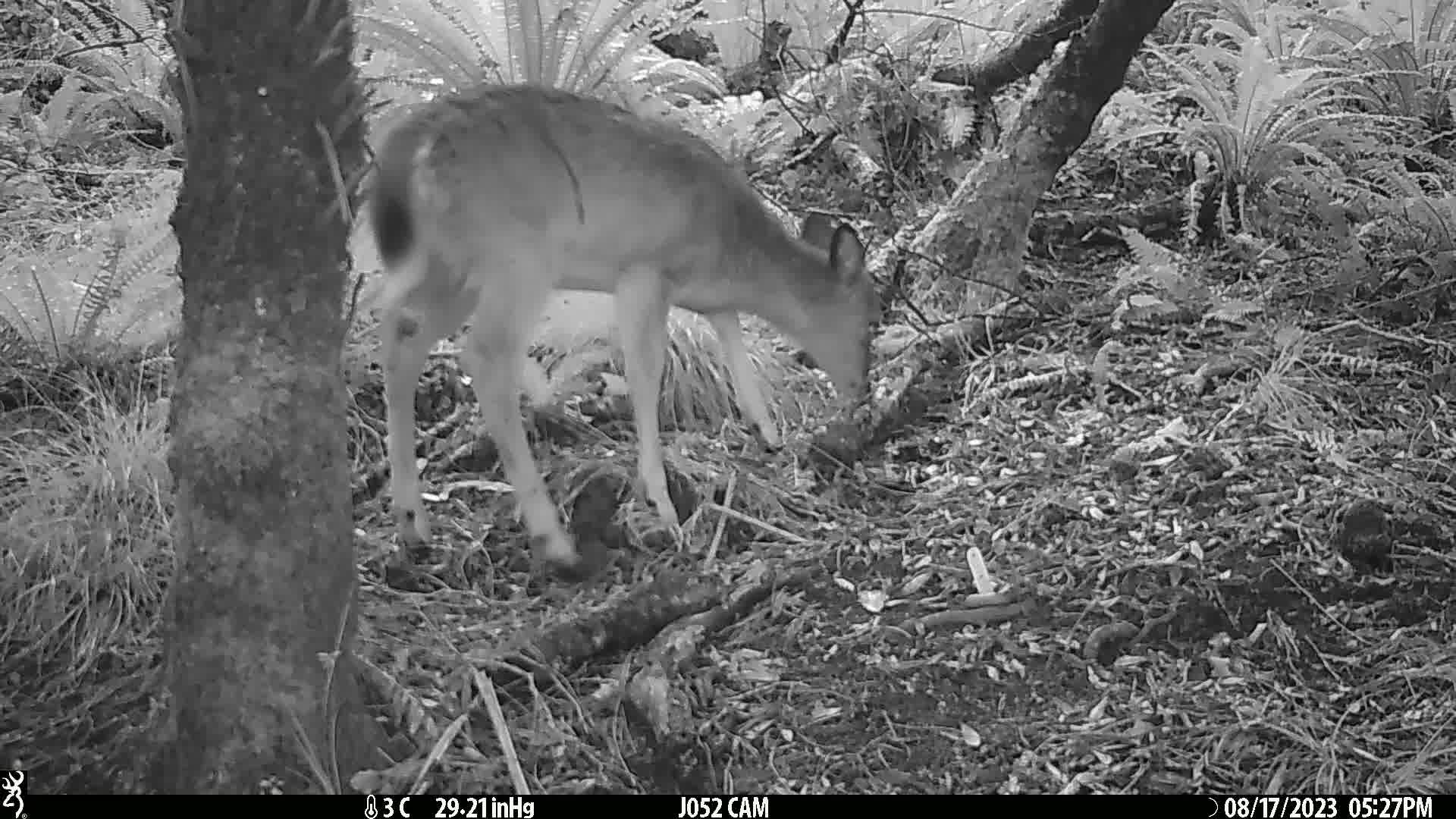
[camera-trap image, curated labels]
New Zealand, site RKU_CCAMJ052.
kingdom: Animalia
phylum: Chordata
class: Mammalia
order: Artiodactyla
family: Cervidae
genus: Odocoileus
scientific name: Odocoileus virginianus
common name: white-tailed deer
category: white tailed deer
White tailed deer (white-tailed deer) (Odocoileus virginianus).